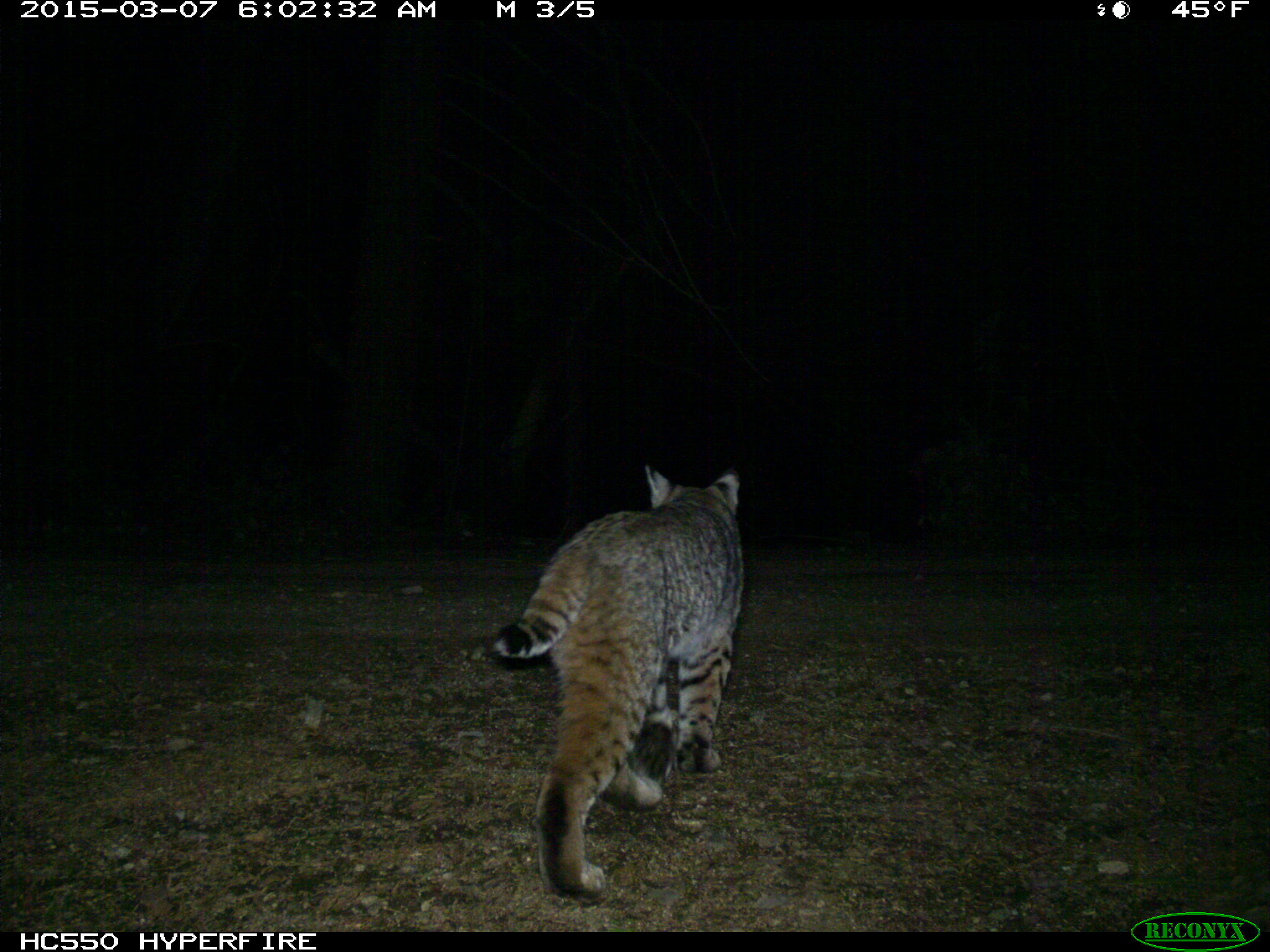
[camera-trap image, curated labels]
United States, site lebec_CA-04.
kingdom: Animalia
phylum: Chordata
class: Mammalia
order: Carnivora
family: Felidae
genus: Lynx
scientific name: Lynx rufus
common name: bobcat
Lynx rufus (bobcat).